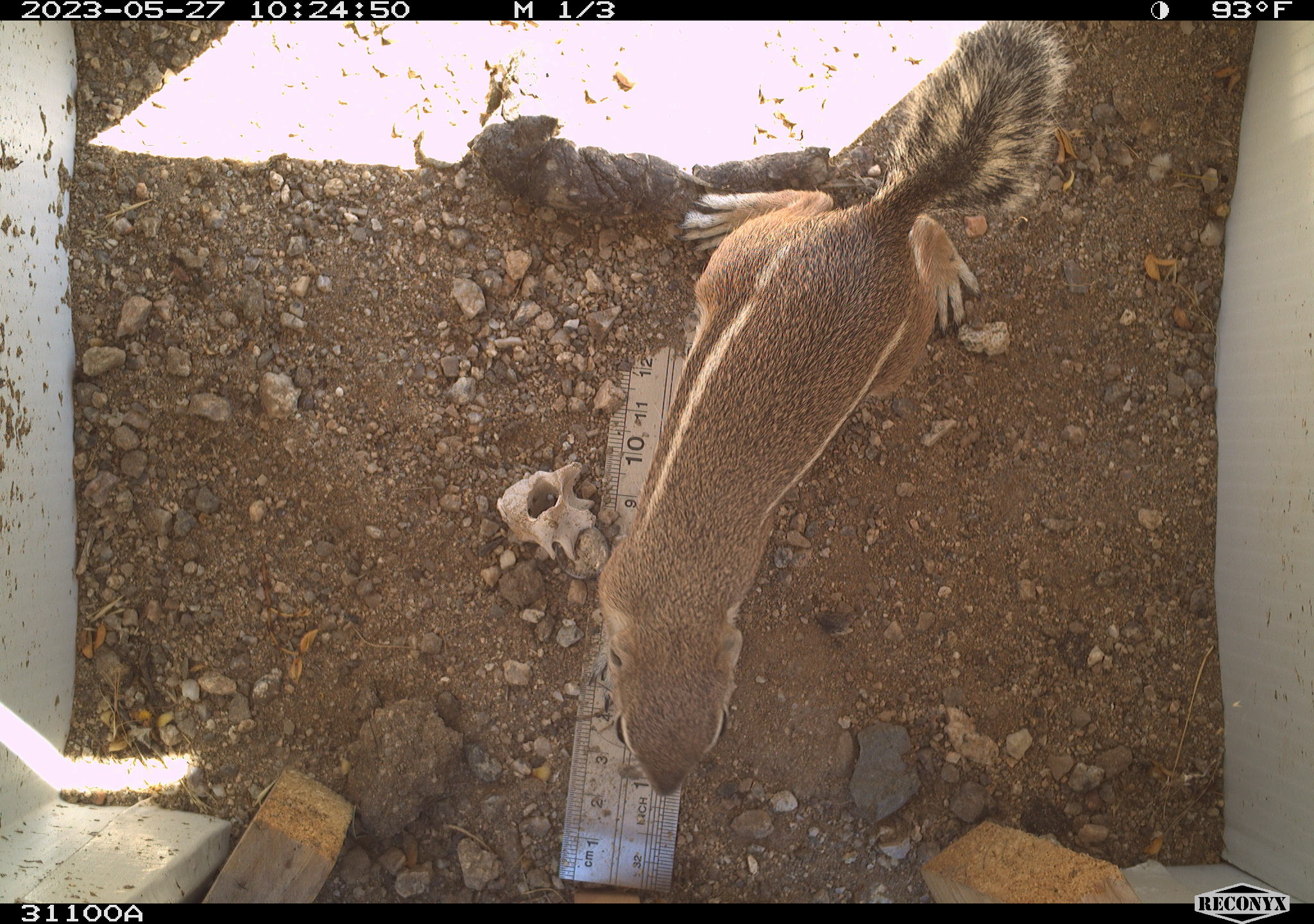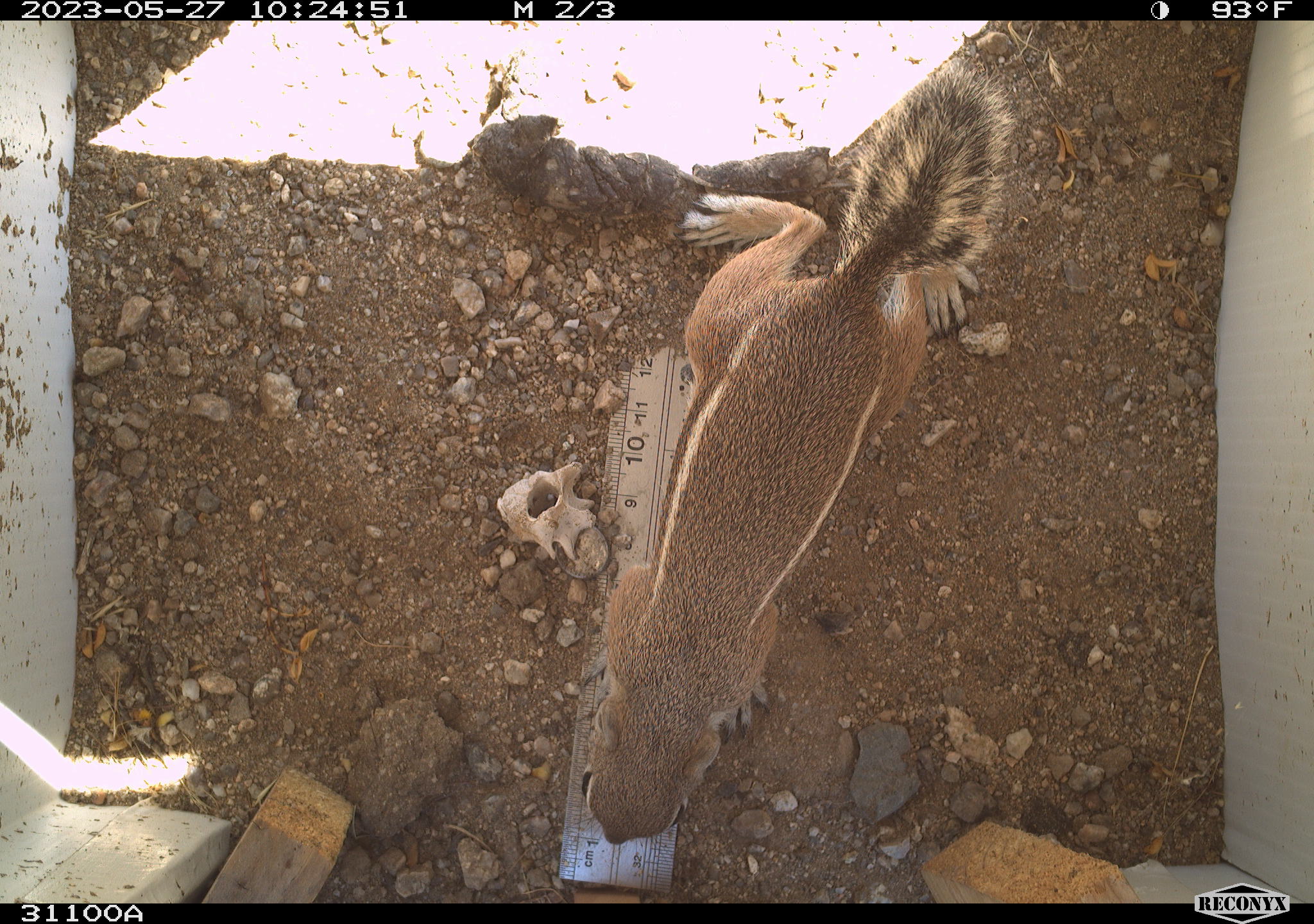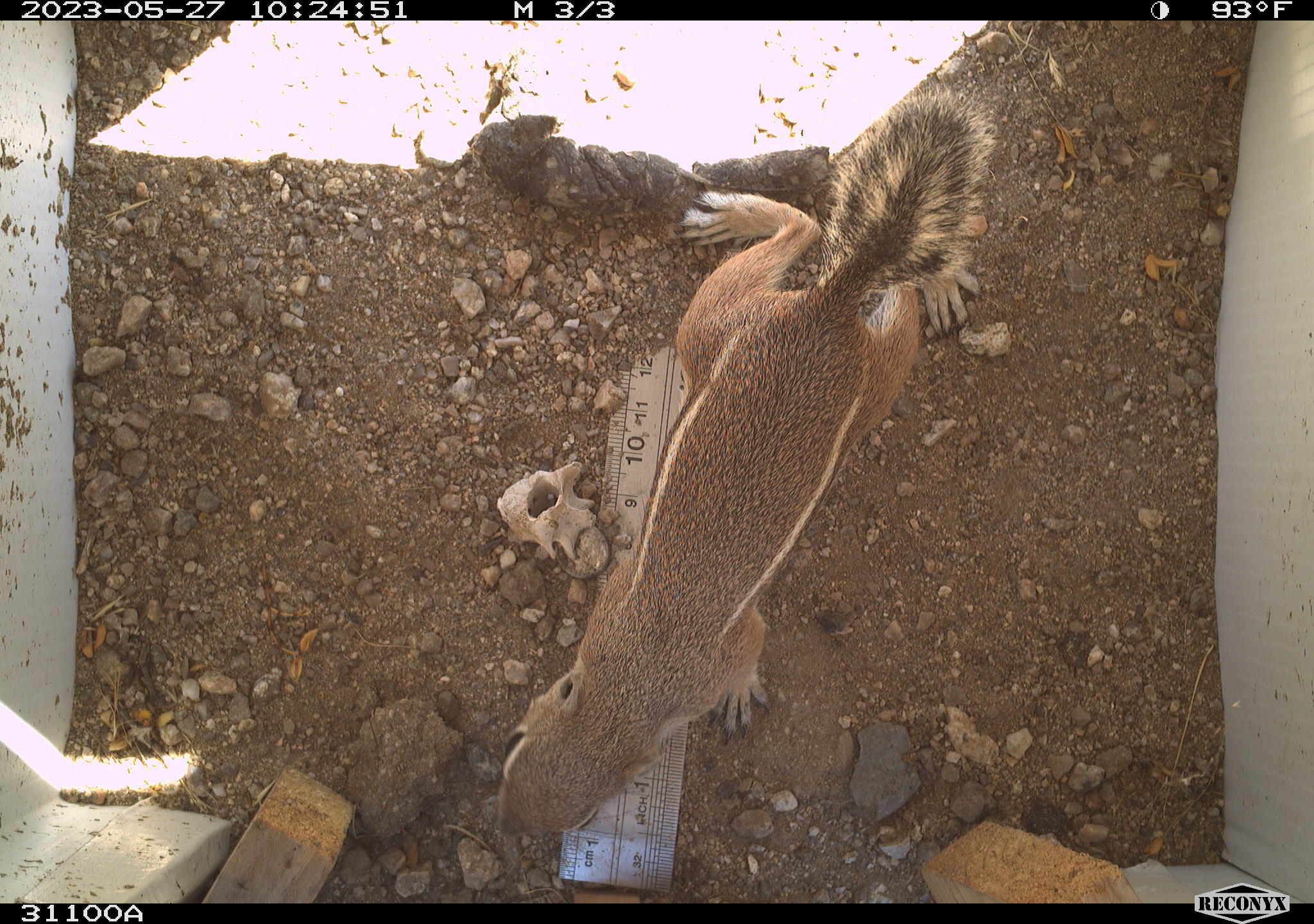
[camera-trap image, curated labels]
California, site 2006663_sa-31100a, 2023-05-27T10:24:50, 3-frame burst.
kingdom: Animalia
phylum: Chordata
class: Mammalia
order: Rodentia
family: Sciuridae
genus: Ammospermophilus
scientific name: Ammospermophilus leucurus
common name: white-tailed antelope squirrel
White-tailed antelope squirrel (Ammospermophilus leucurus).